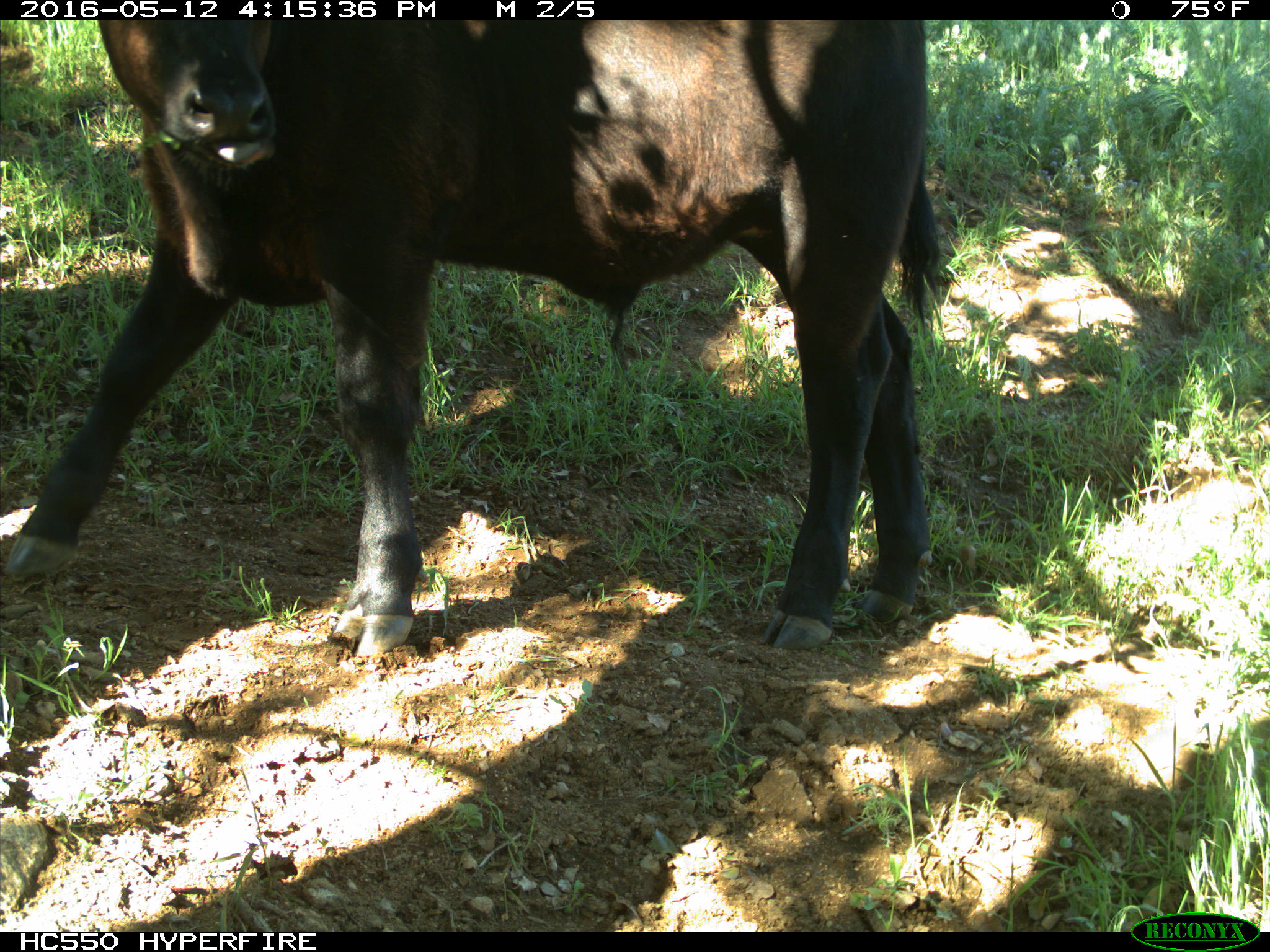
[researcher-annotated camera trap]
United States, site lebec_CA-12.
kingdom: Animalia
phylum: Chordata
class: Mammalia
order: Artiodactyla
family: Bovidae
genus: Bos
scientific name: Bos taurus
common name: domestic cow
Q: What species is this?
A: Bos taurus (domestic cow).